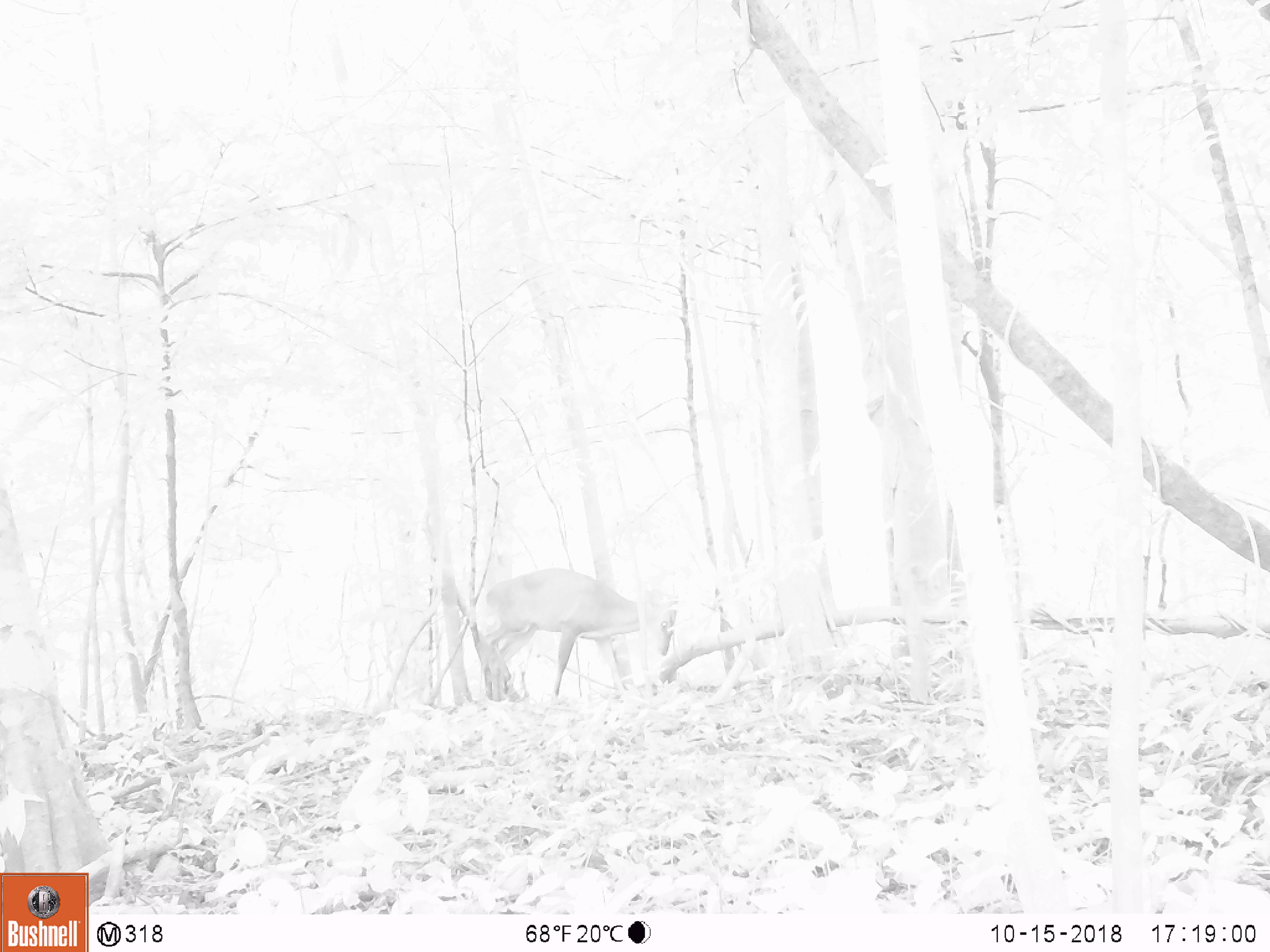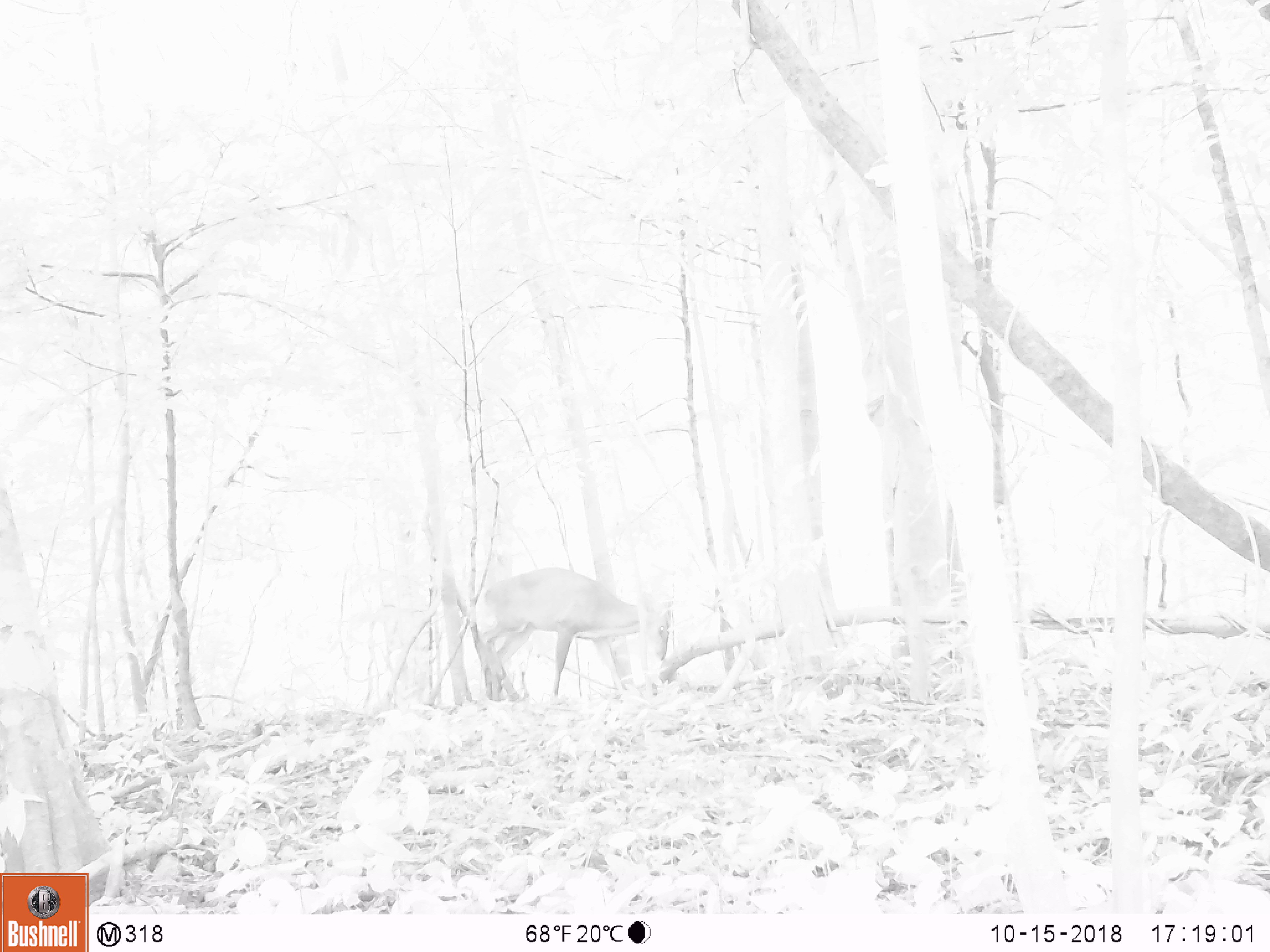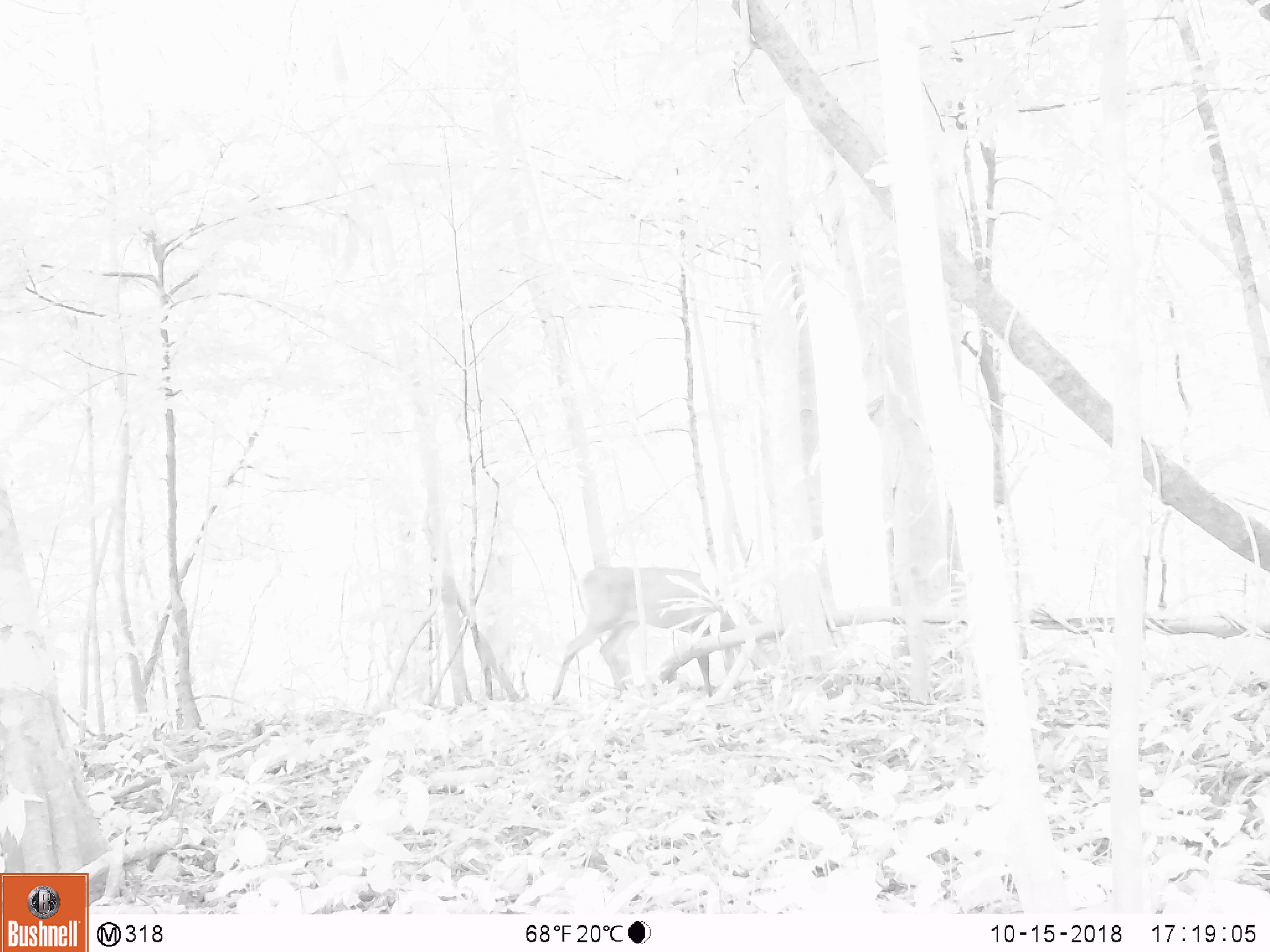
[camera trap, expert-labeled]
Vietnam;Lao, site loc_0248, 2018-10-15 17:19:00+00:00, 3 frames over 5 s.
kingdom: Animalia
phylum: Chordata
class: Mammalia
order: Artiodactyla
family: Cervidae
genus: Muntiacus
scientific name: Muntiacus vuquangensis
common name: large-antlered muntjac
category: large antlered muntjac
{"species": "large antlered muntjac (large-antlered muntjac) (Muntiacus vuquangensis)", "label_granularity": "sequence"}